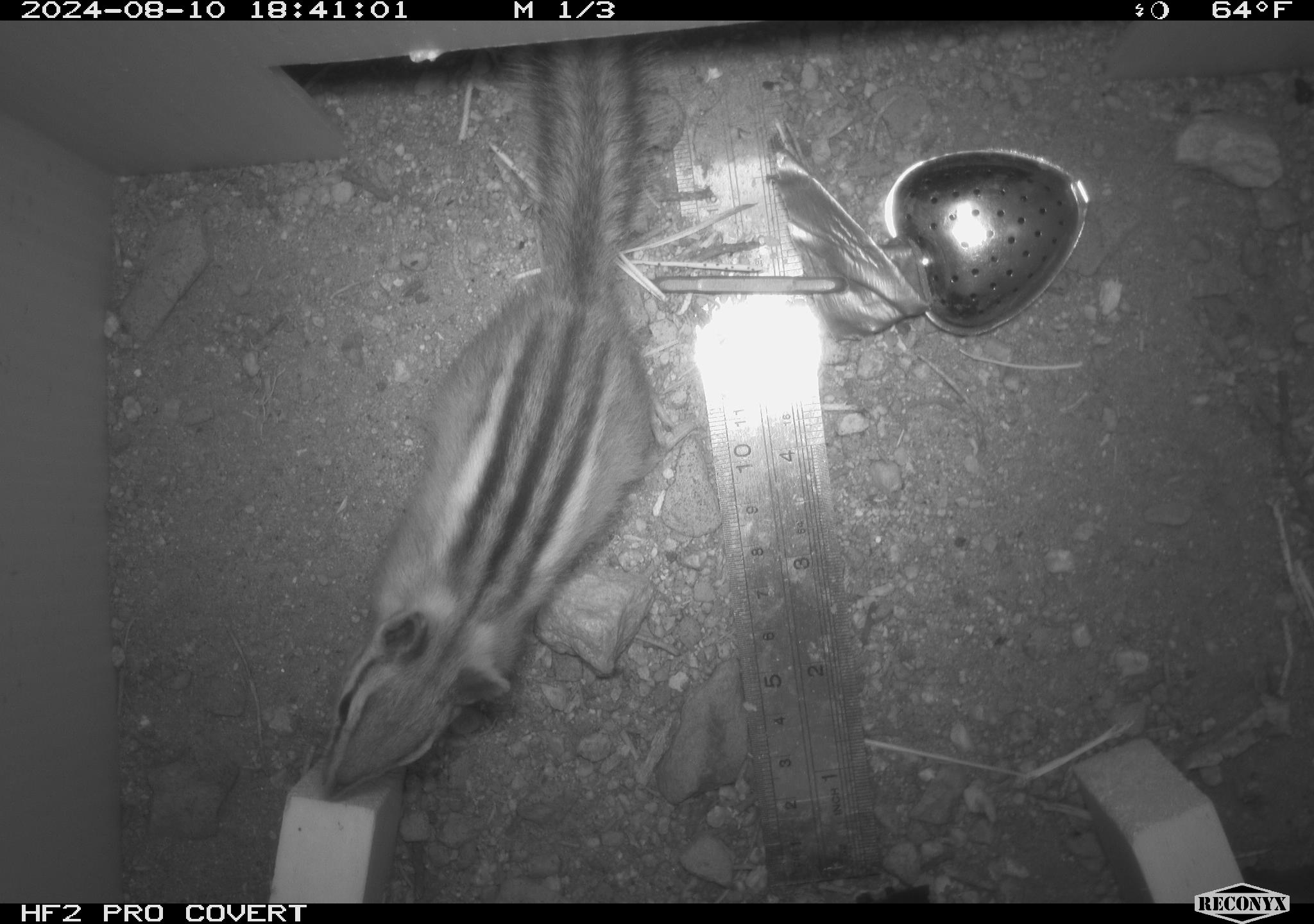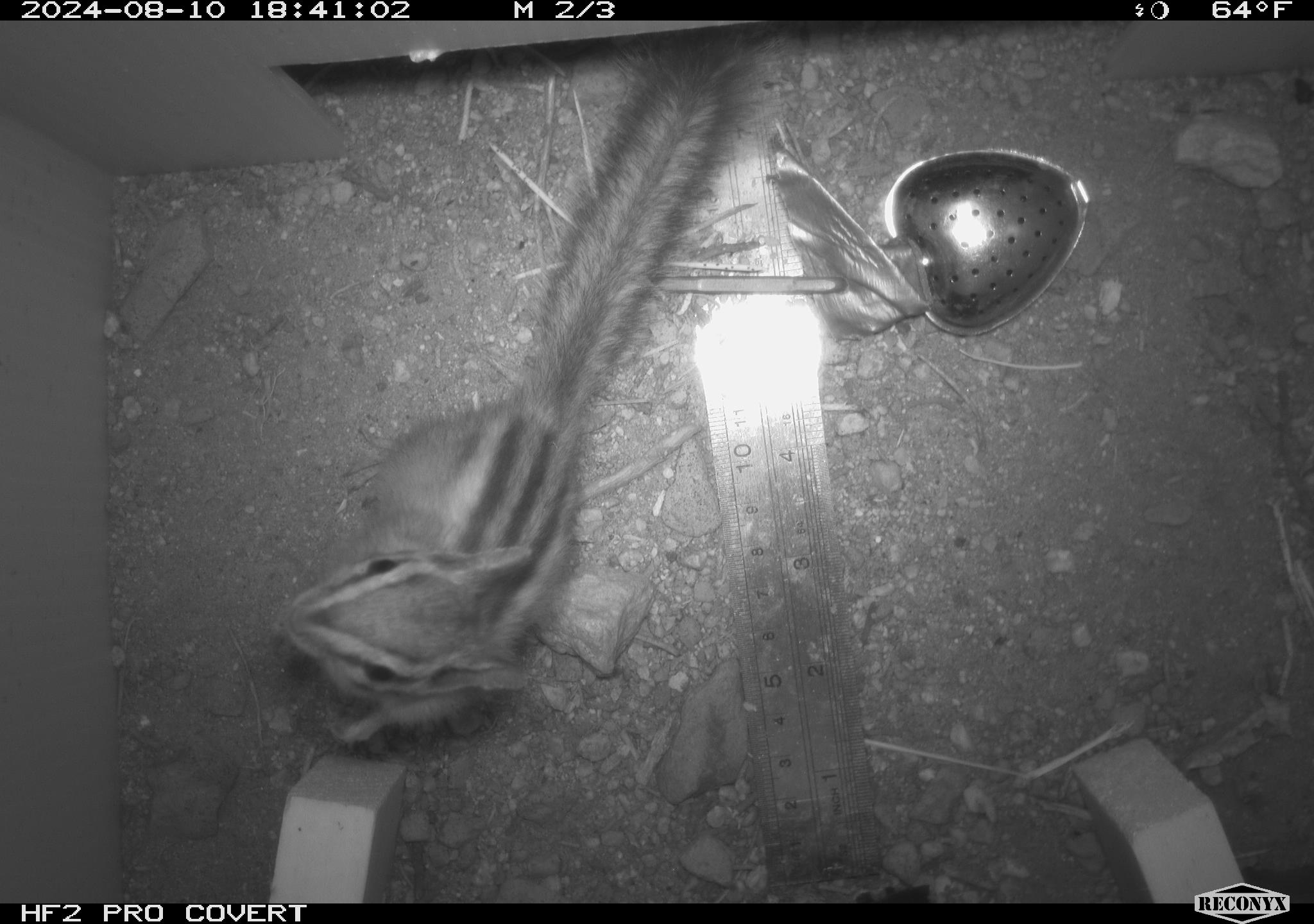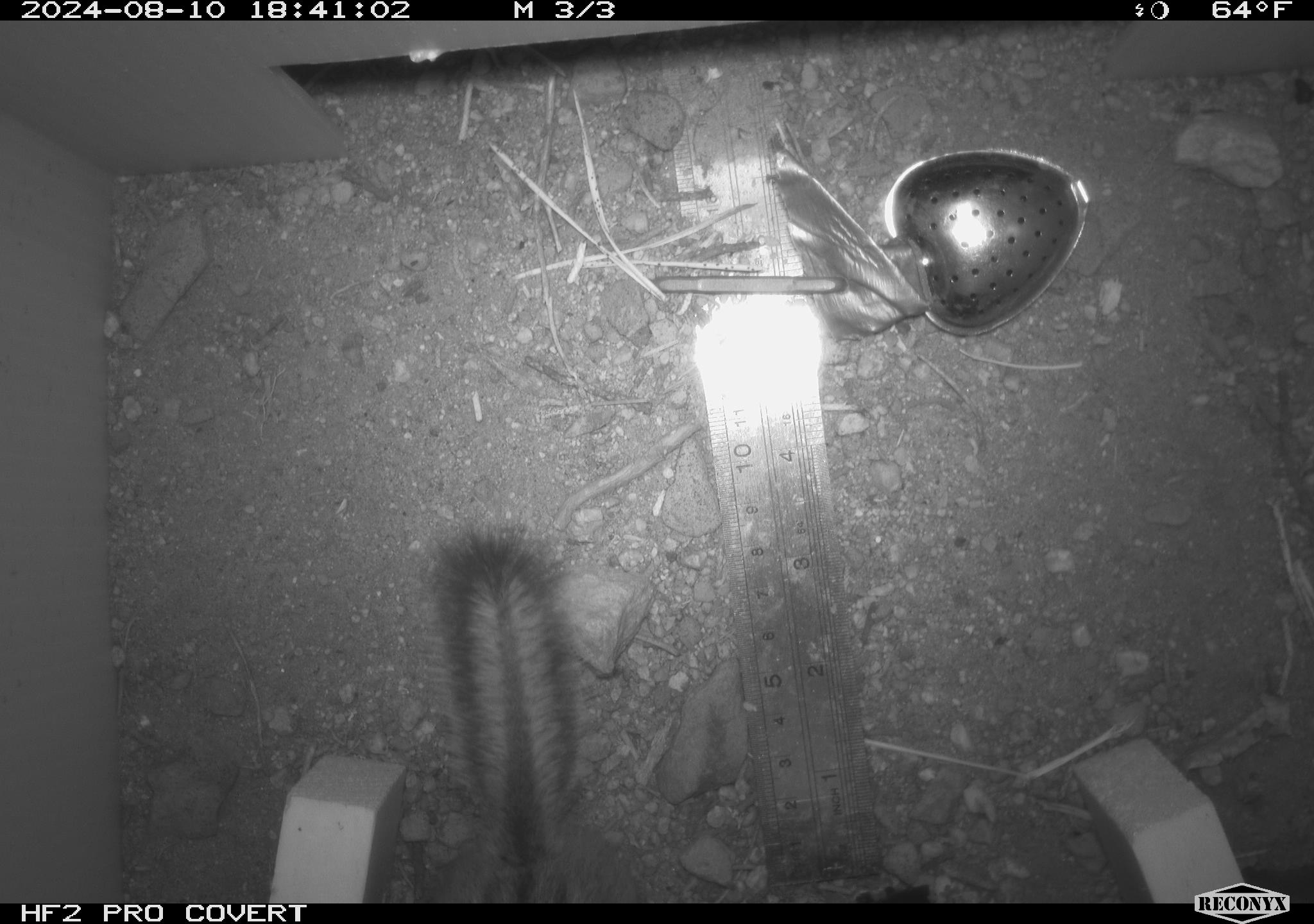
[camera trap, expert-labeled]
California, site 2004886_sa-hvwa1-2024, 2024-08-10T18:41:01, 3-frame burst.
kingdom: Animalia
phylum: Chordata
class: Mammalia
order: Rodentia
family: Sciuridae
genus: Neotamias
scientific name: Neotamias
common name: western chipmunks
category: neotamias species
Neotamias species (western chipmunks) (Neotamias).